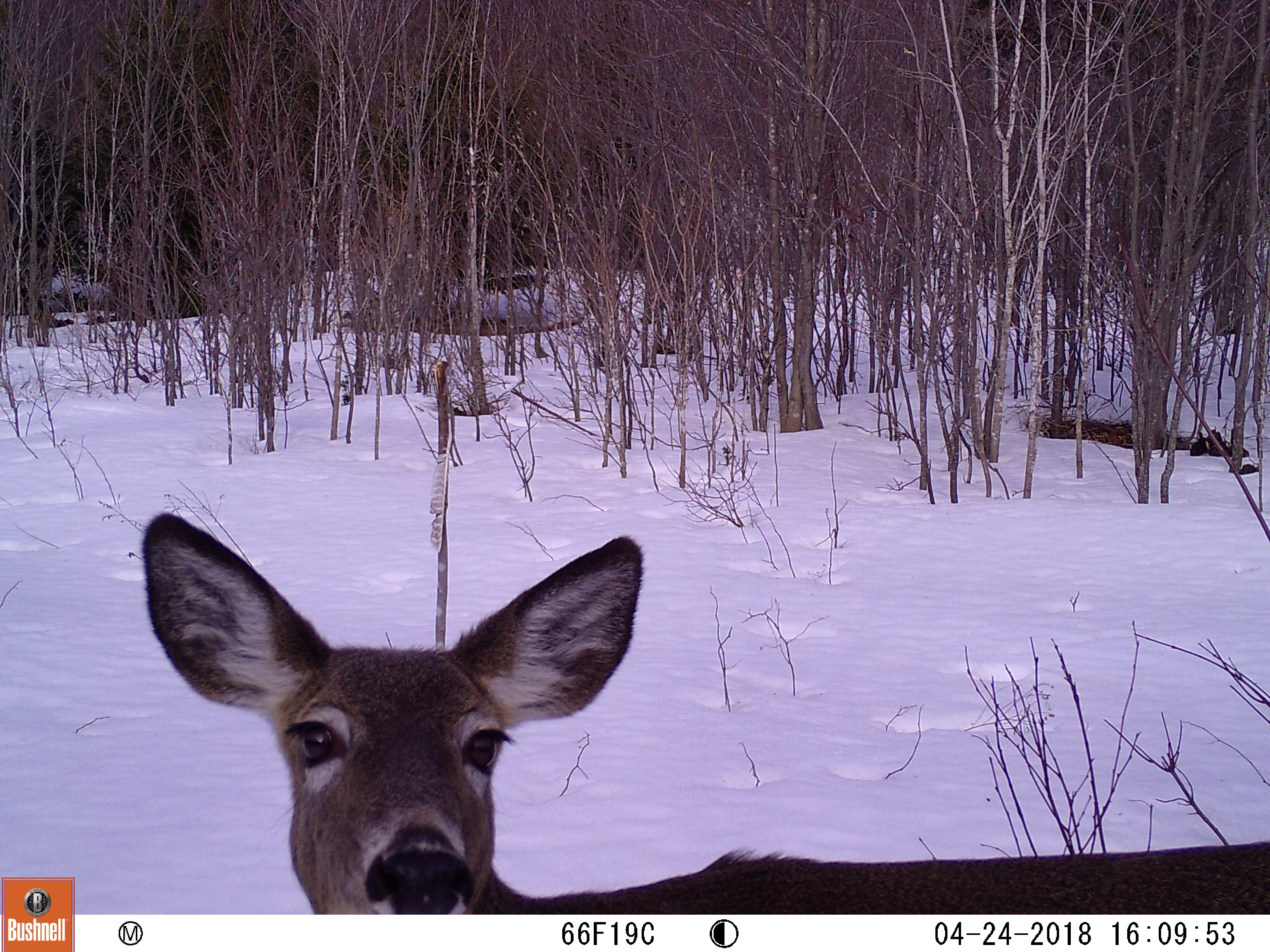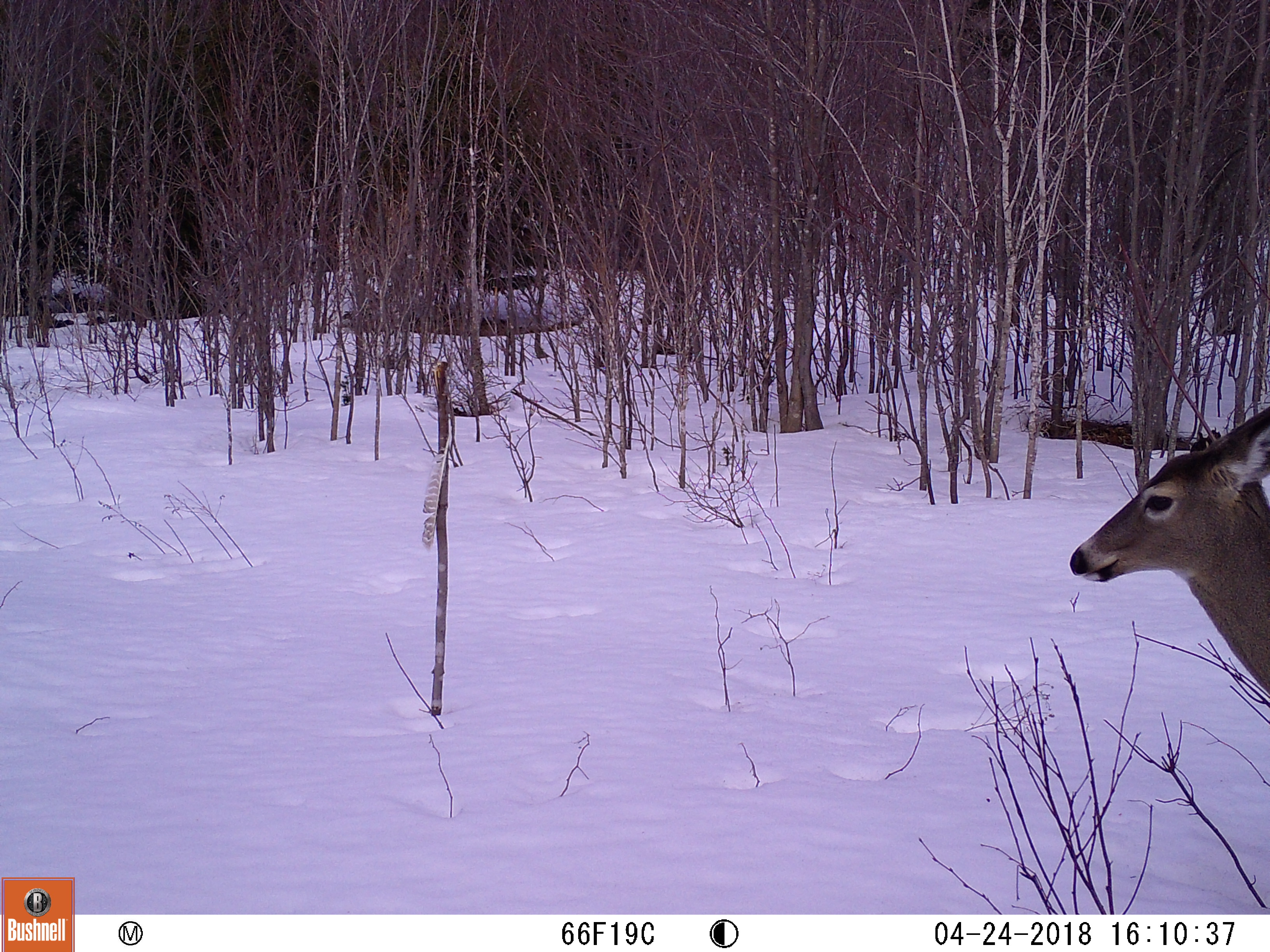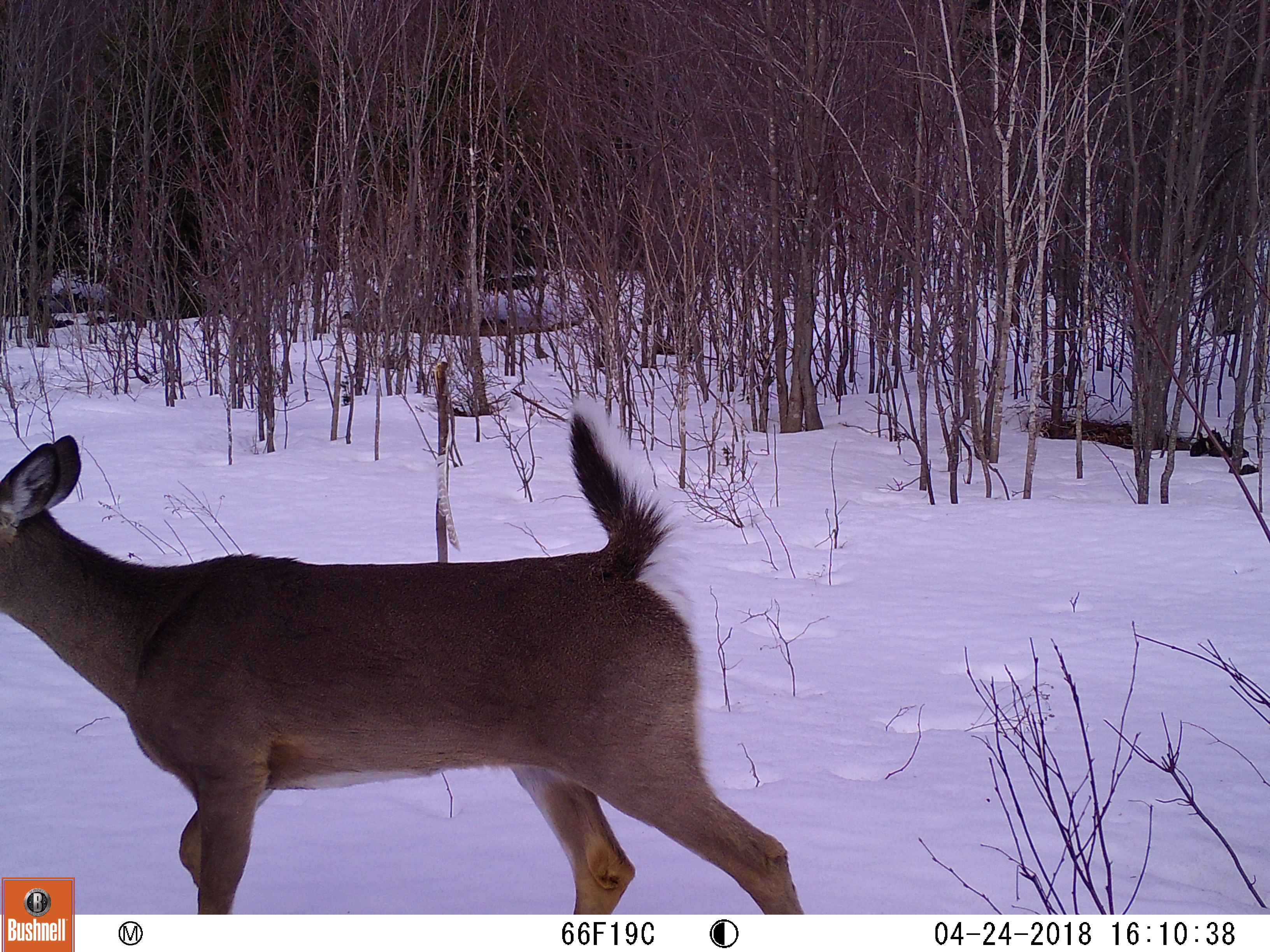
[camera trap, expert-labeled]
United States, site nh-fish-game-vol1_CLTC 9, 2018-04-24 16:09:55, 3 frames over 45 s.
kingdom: Animalia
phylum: Chordata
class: Mammalia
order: Artiodactyla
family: Cervidae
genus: Odocoileus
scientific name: Odocoileus virginianus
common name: white-tailed deer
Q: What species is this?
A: White-tailed deer (Odocoileus virginianus).